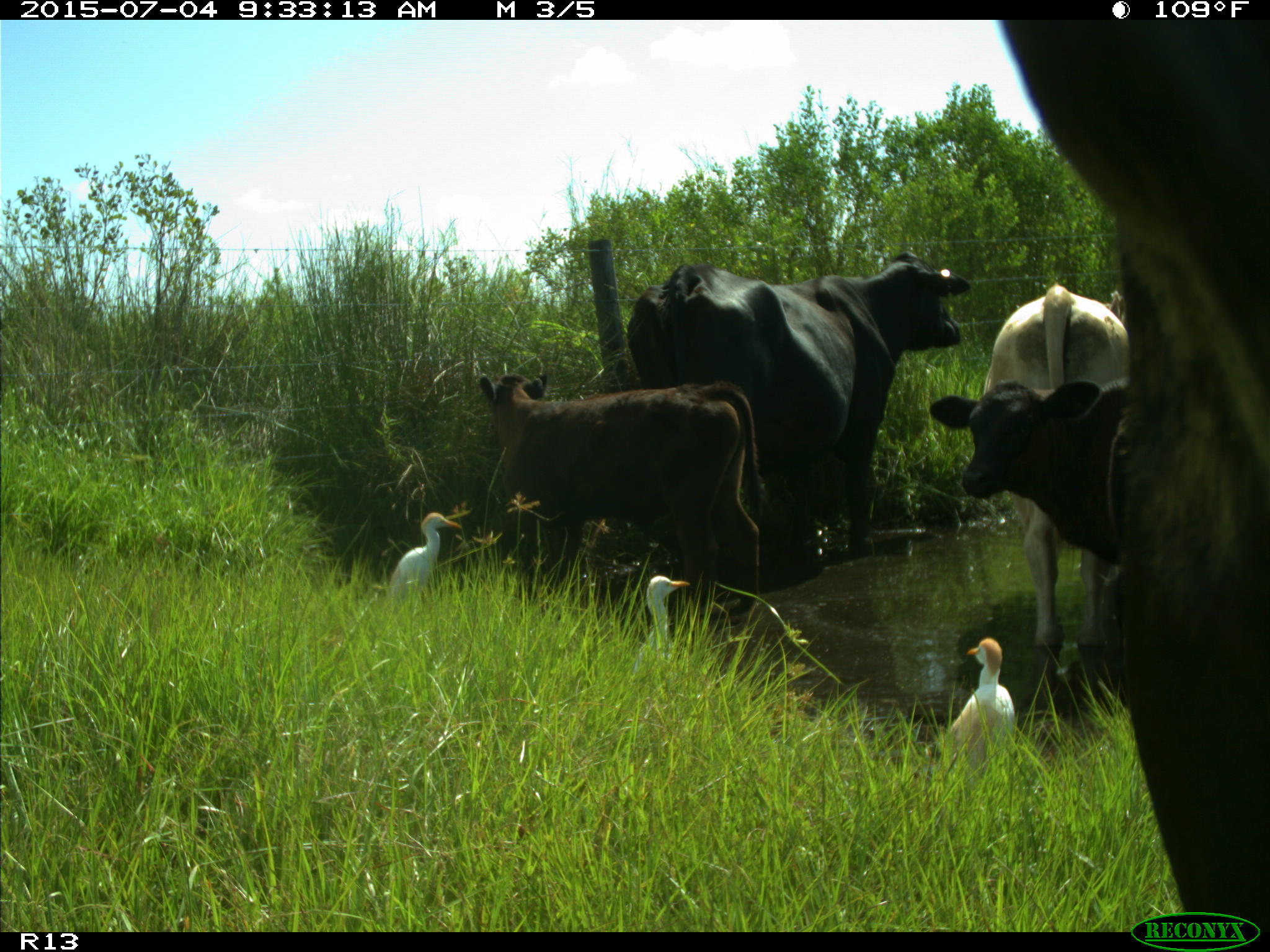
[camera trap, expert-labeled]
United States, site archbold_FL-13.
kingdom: Animalia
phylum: Chordata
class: Mammalia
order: Artiodactyla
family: Bovidae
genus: Bos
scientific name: Bos taurus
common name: domestic cow